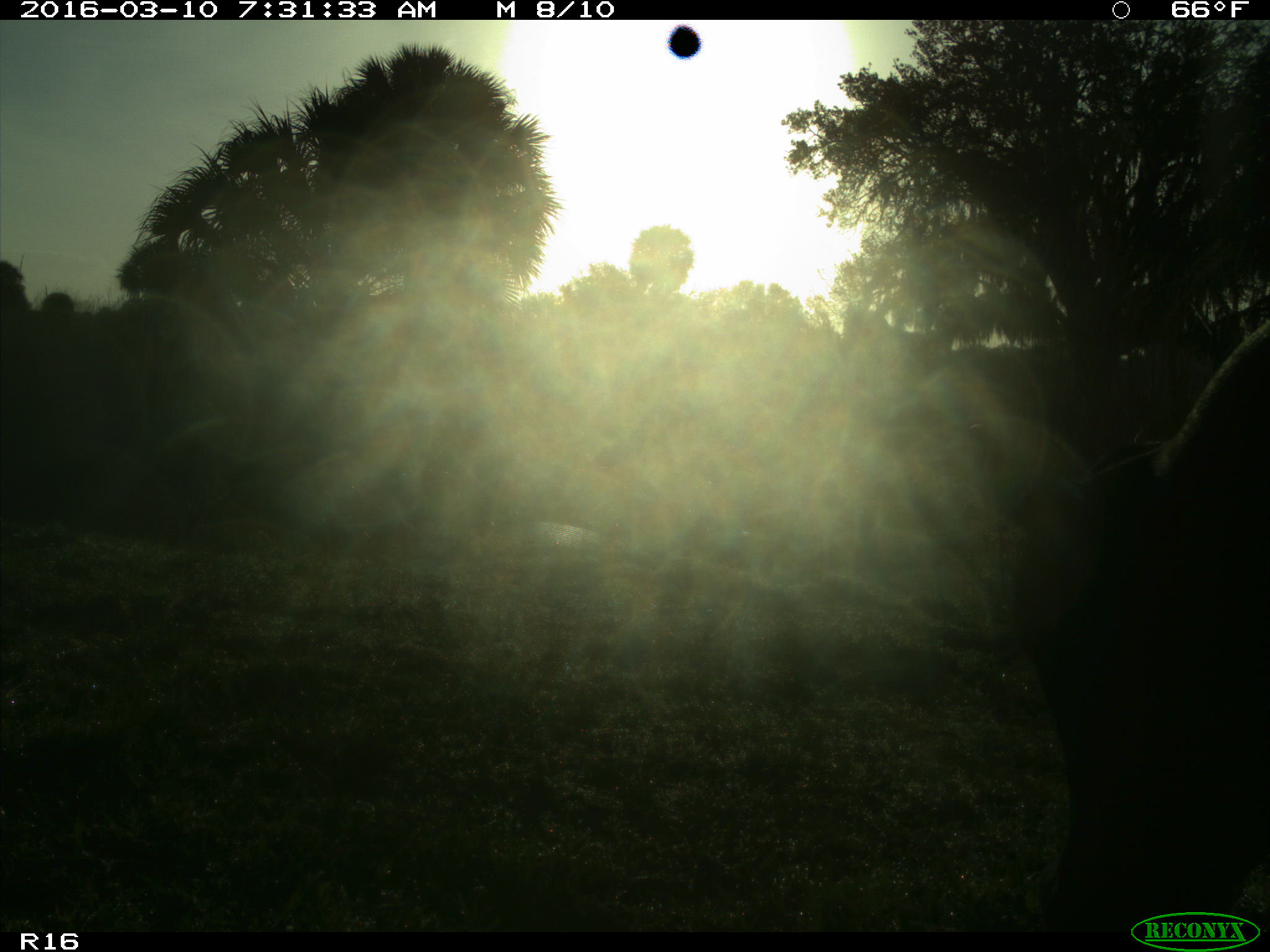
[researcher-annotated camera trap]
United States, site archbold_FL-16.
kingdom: Animalia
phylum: Chordata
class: Mammalia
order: Artiodactyla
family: Bovidae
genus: Bos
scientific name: Bos taurus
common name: domestic cow